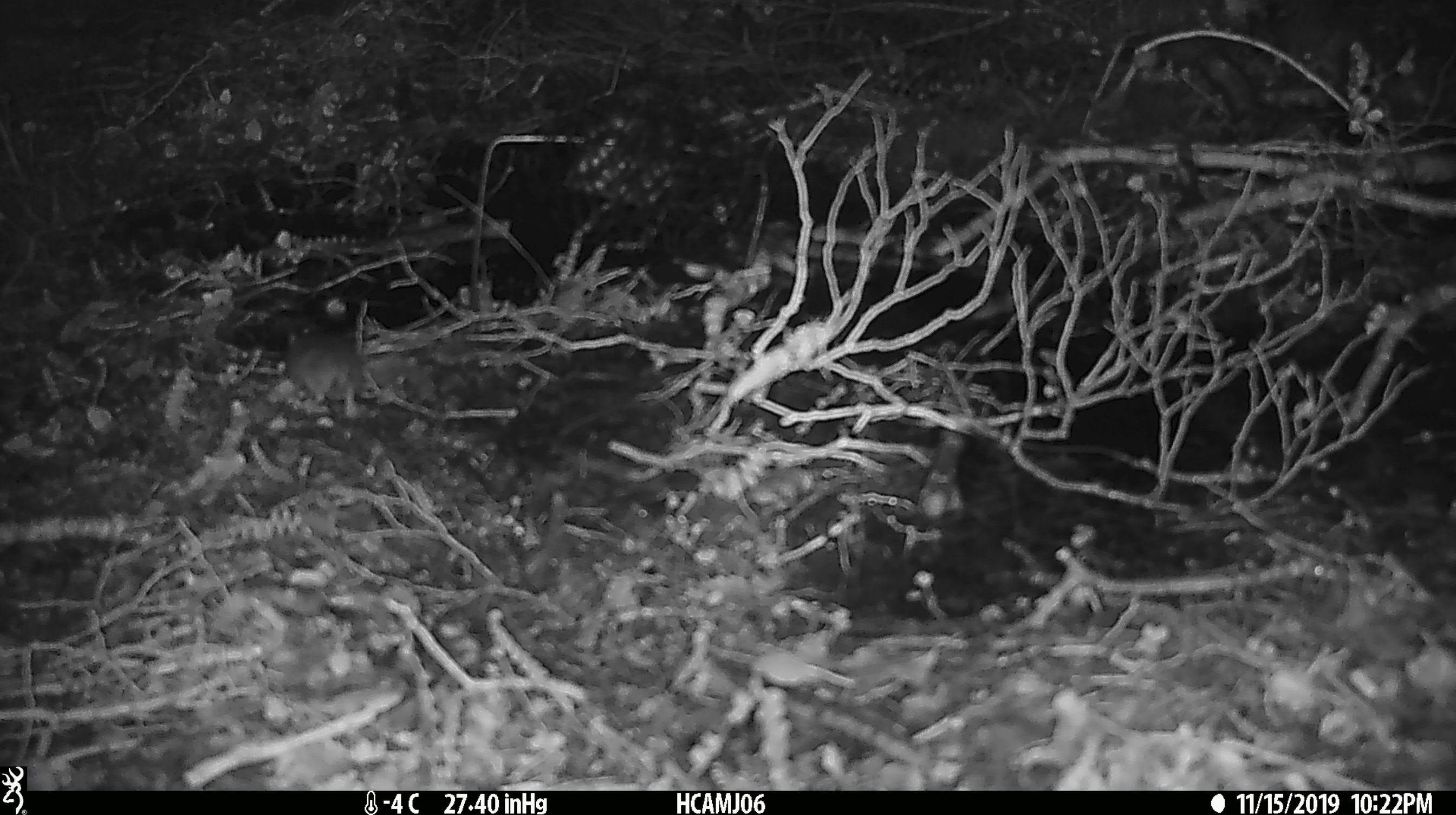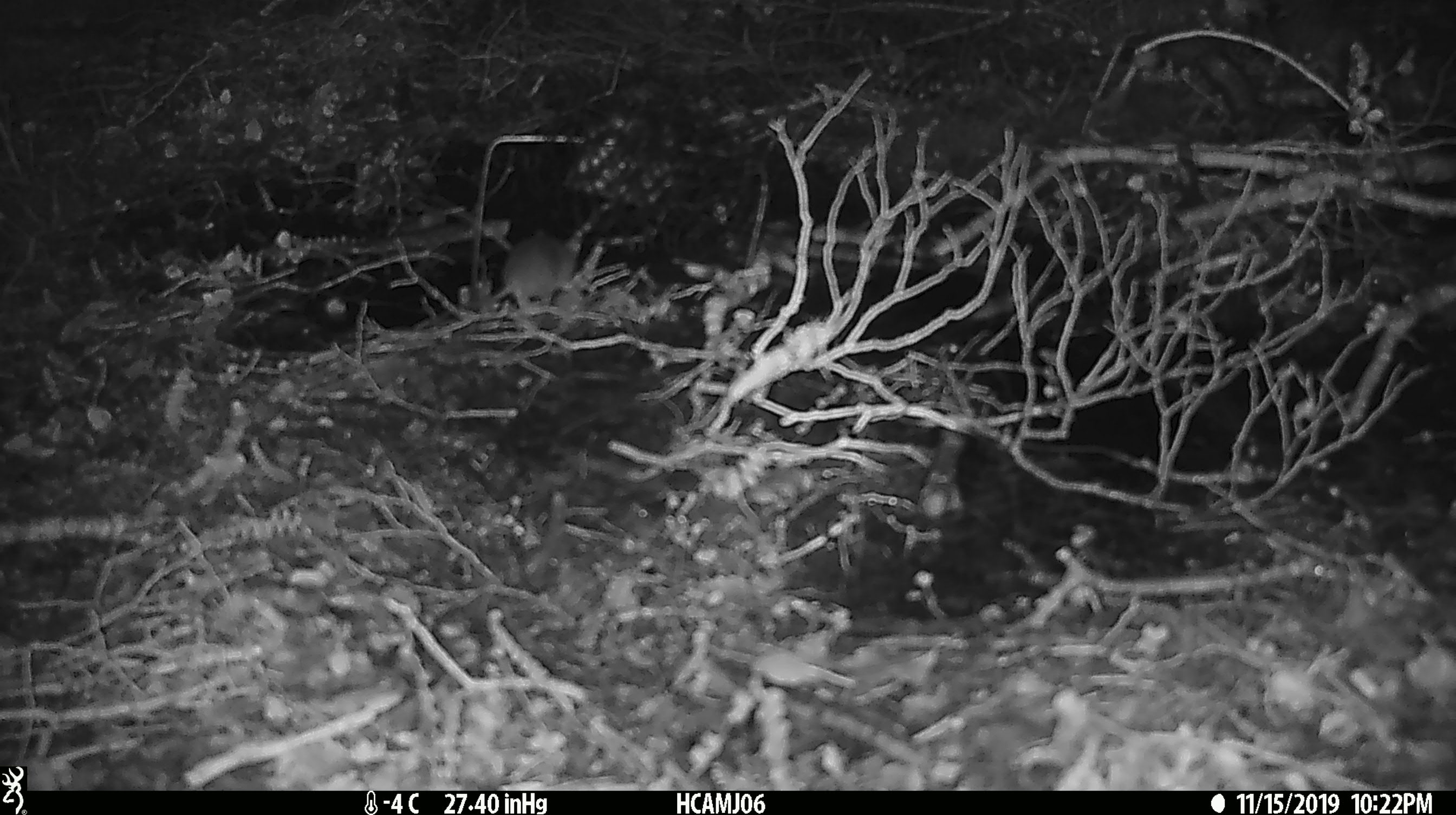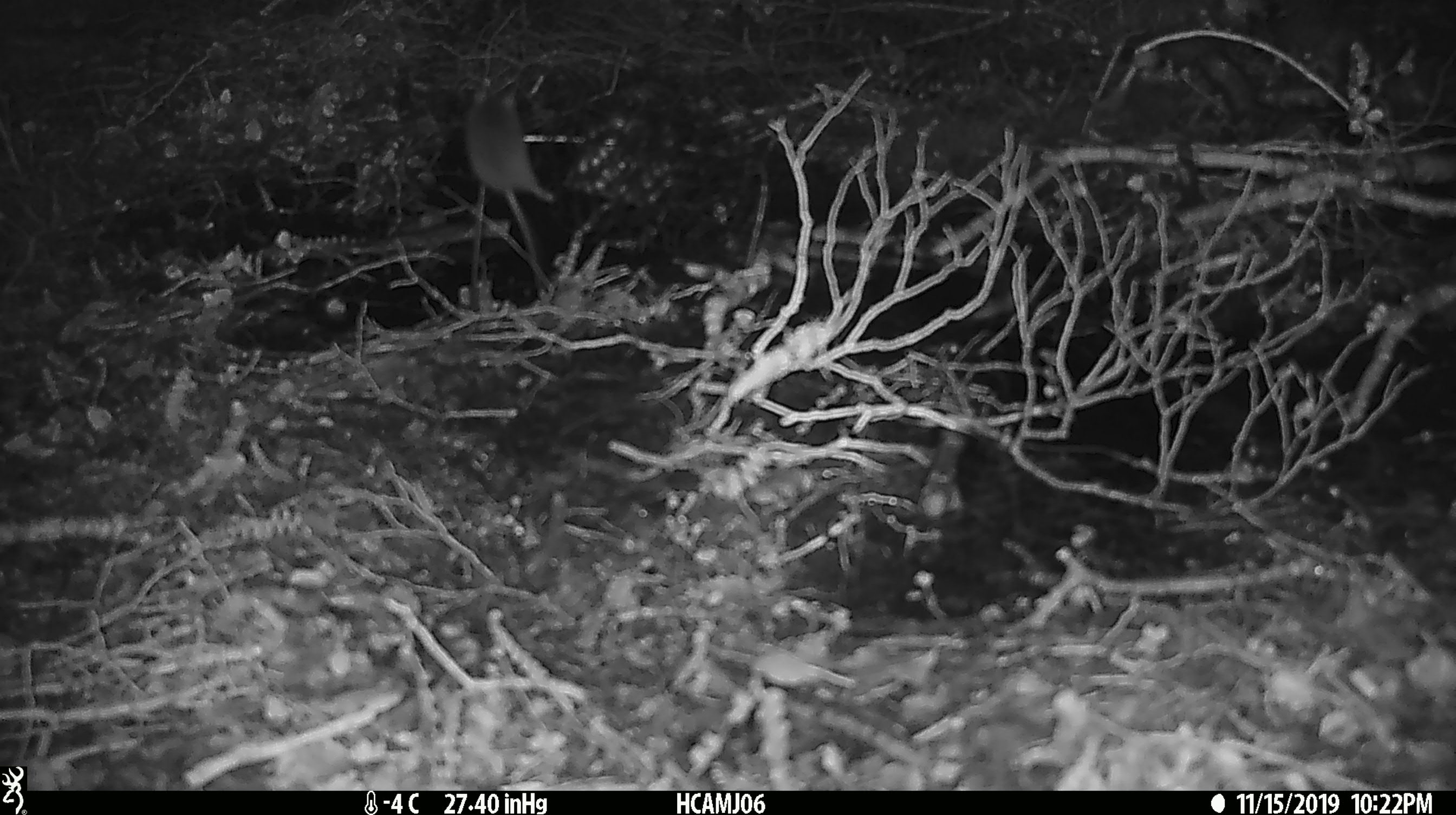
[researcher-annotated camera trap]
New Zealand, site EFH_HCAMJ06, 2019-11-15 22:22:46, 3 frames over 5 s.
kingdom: Animalia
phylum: Chordata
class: Mammalia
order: Rodentia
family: Muridae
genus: Mus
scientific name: Mus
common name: mouse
Mouse (Mus).